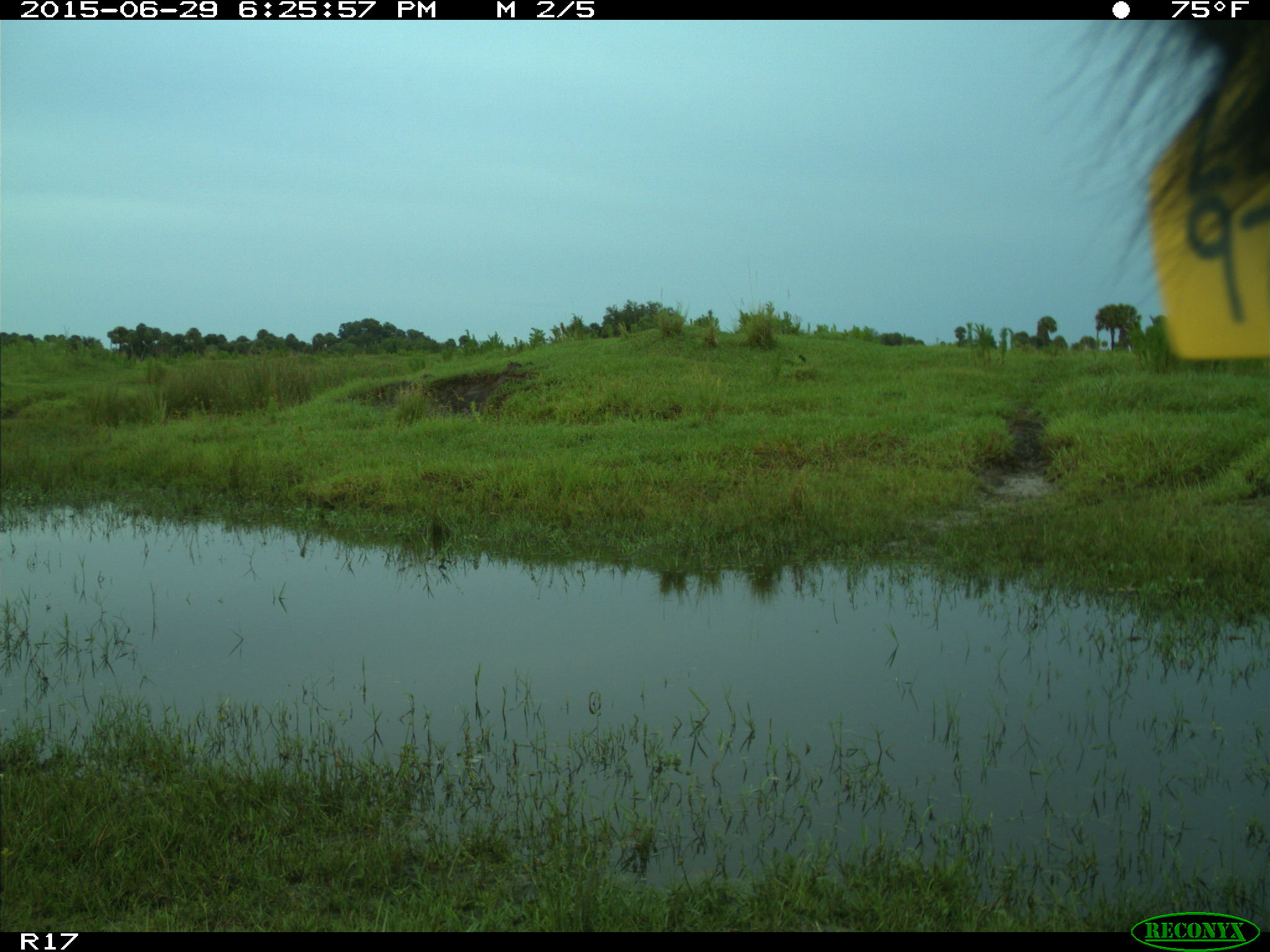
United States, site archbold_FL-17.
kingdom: Animalia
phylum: Chordata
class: Mammalia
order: Artiodactyla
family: Bovidae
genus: Bos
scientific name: Bos taurus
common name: domestic cow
Bos taurus (domestic cow).